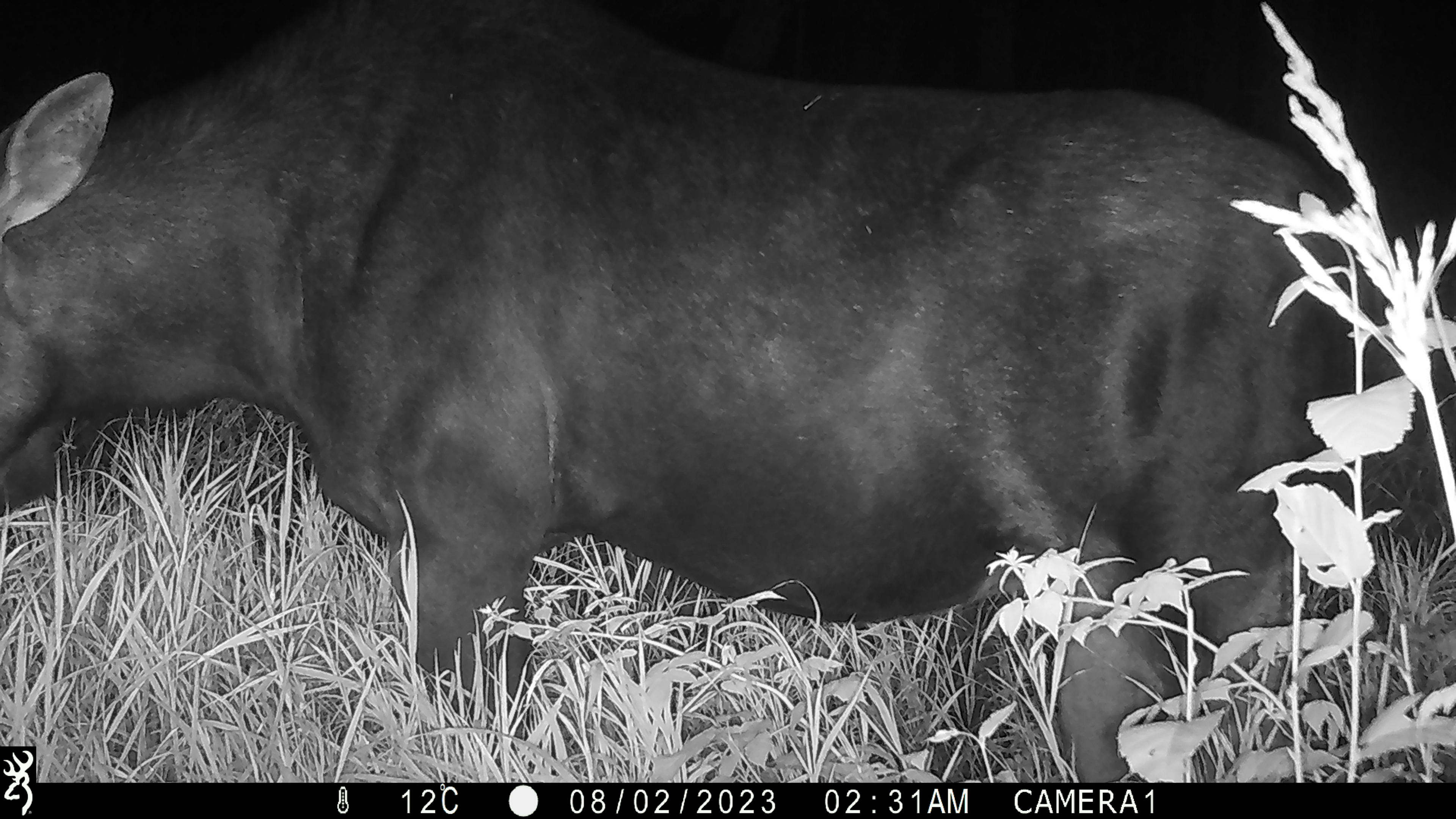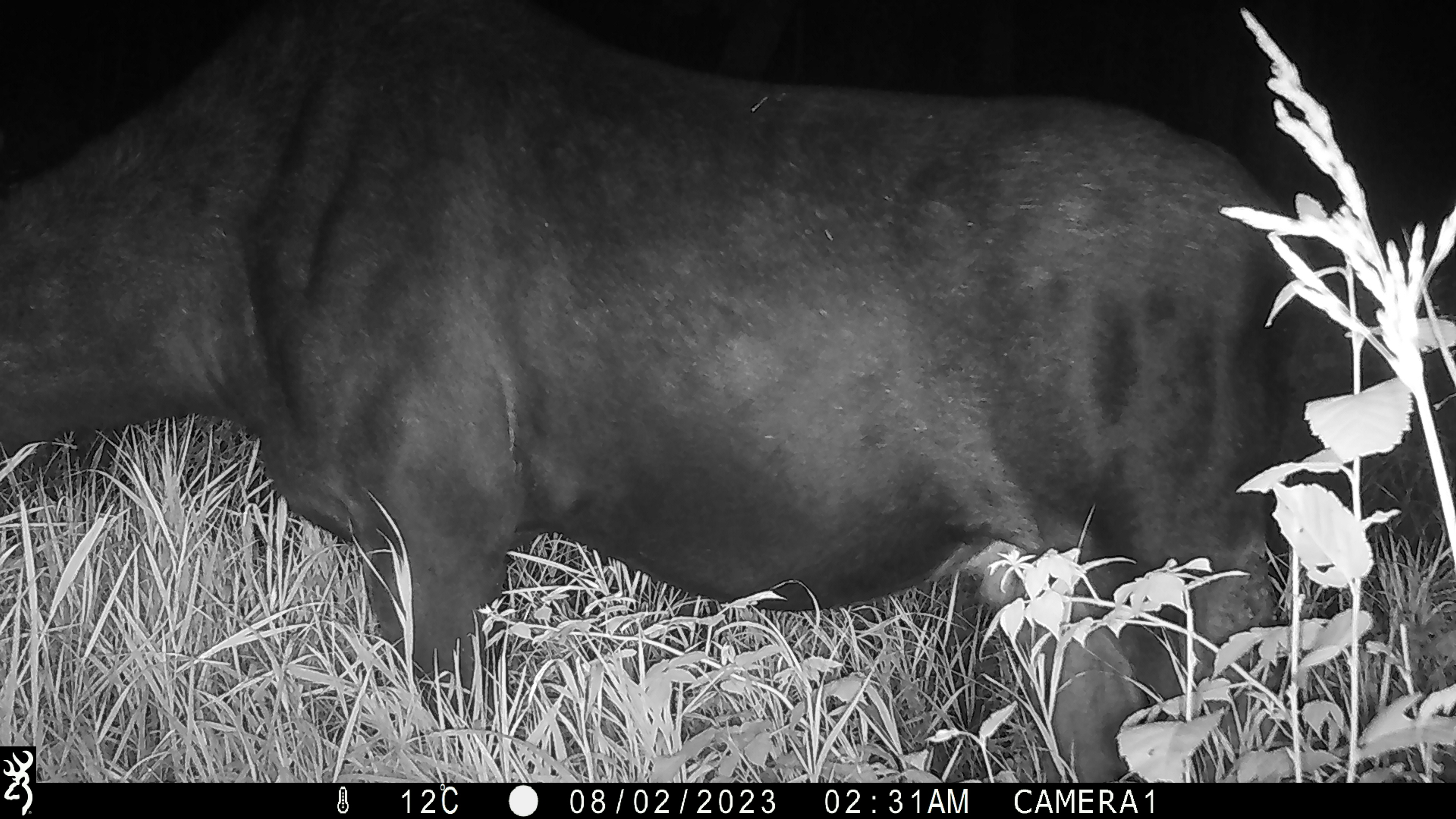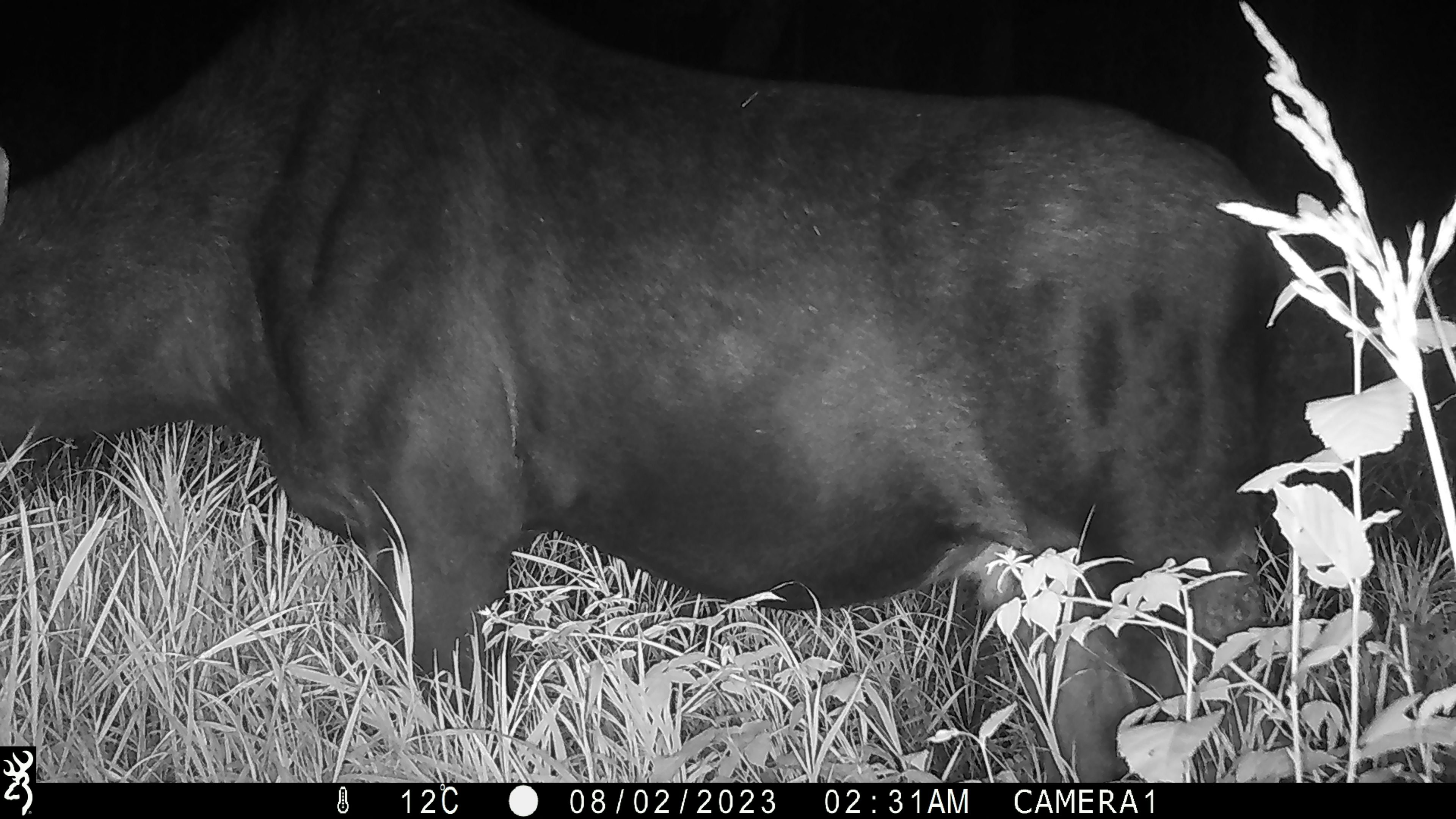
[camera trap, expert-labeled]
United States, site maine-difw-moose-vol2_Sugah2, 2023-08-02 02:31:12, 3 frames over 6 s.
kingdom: Animalia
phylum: Chordata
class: Mammalia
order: Artiodactyla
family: Cervidae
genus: Alces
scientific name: Alces alces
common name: moose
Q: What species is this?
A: Moose (Alces alces).